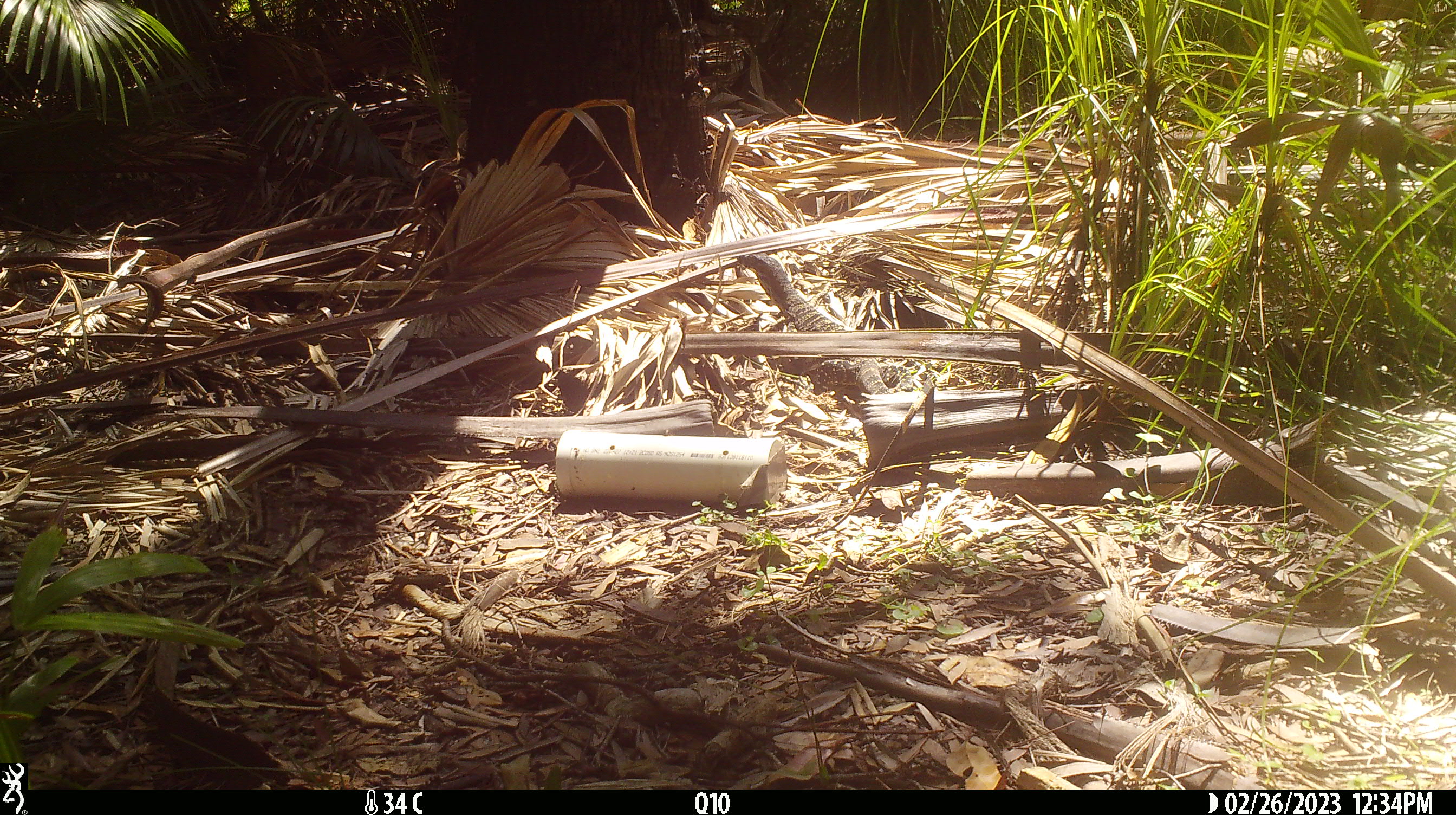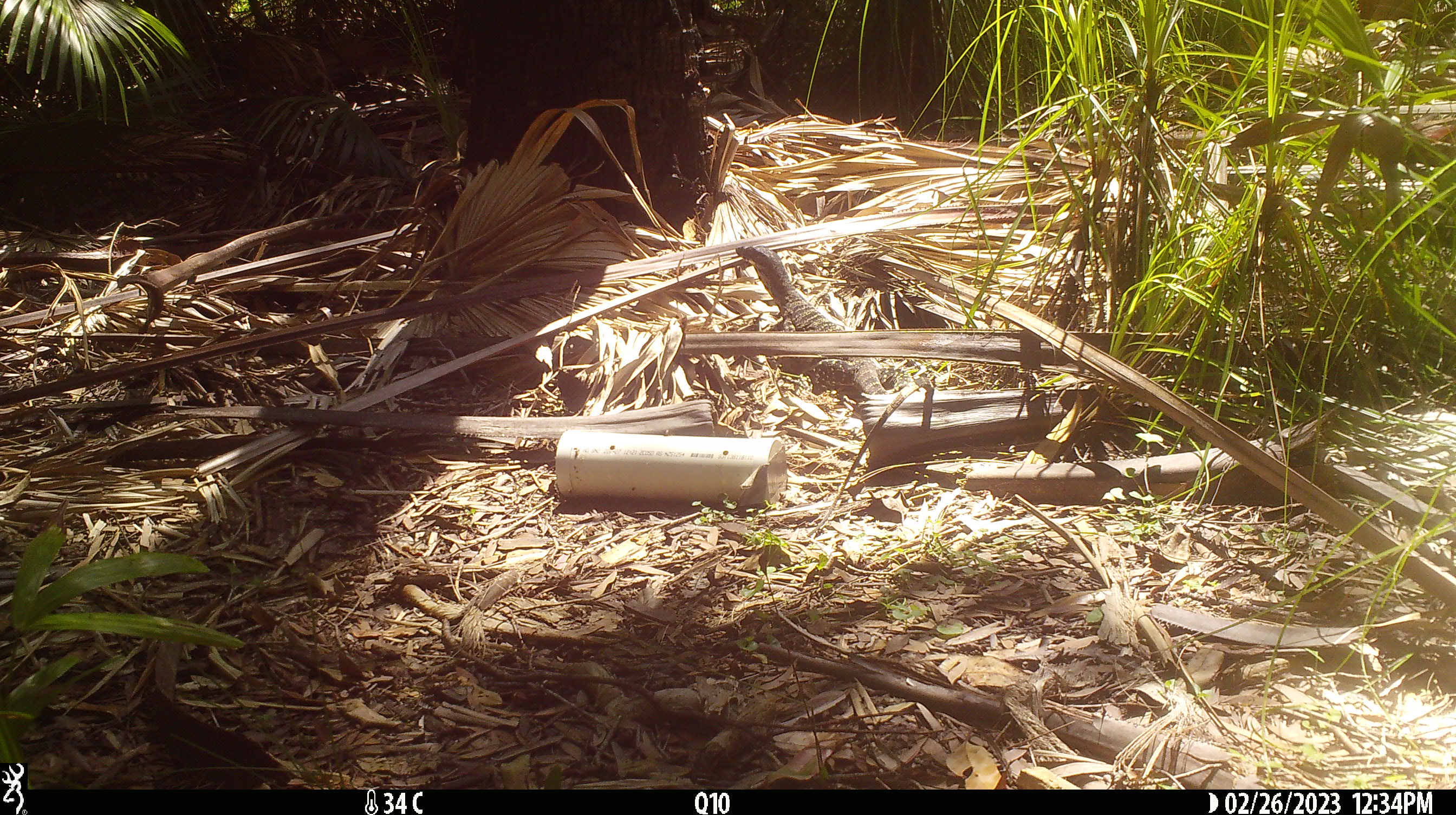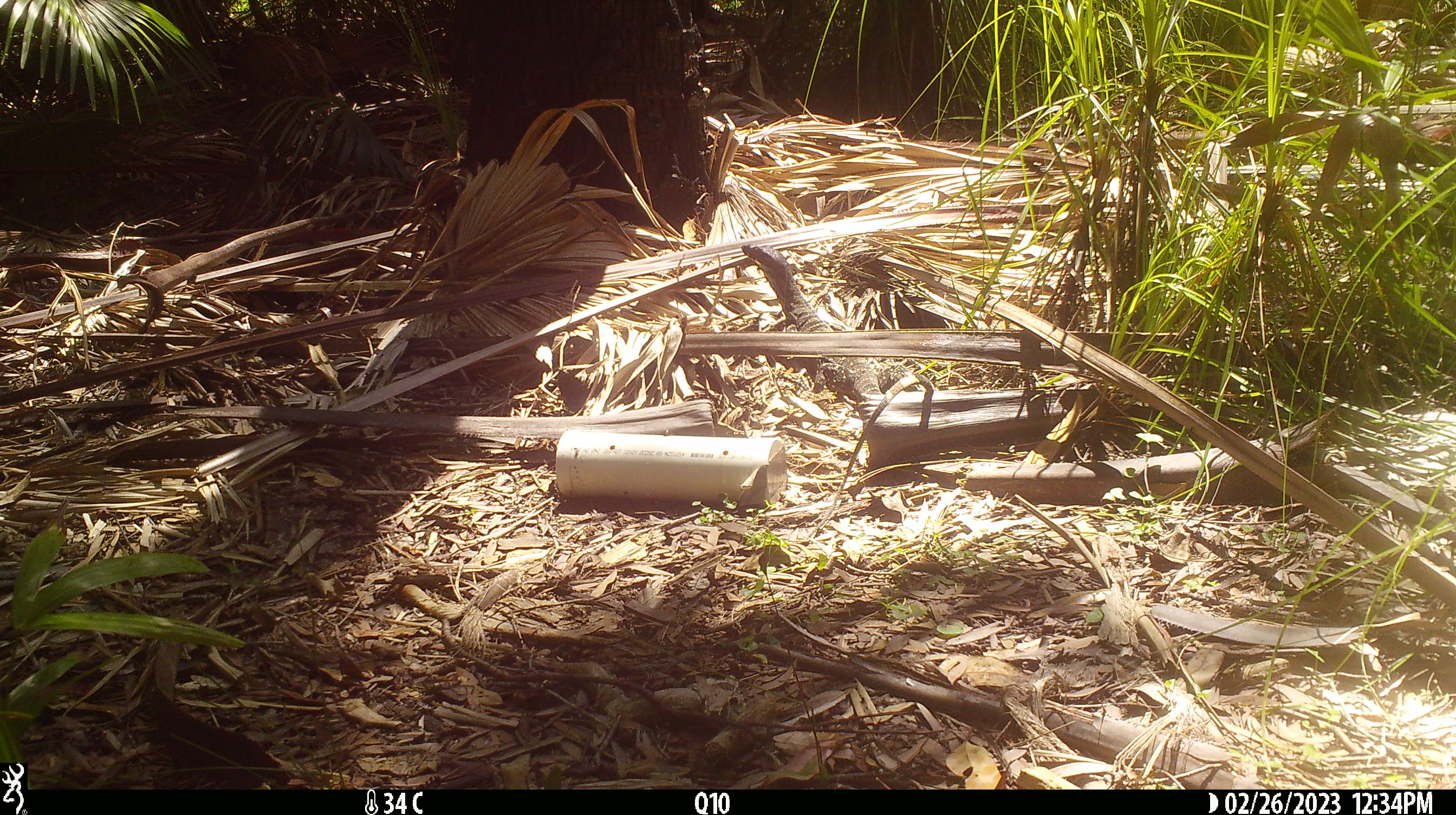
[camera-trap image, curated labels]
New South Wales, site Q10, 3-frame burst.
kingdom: Animalia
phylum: Chordata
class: Reptilia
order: Squamata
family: Varanidae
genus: Varanus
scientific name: Varanus varius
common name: lace monitor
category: goanna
Goanna (lace monitor) (Varanus varius).